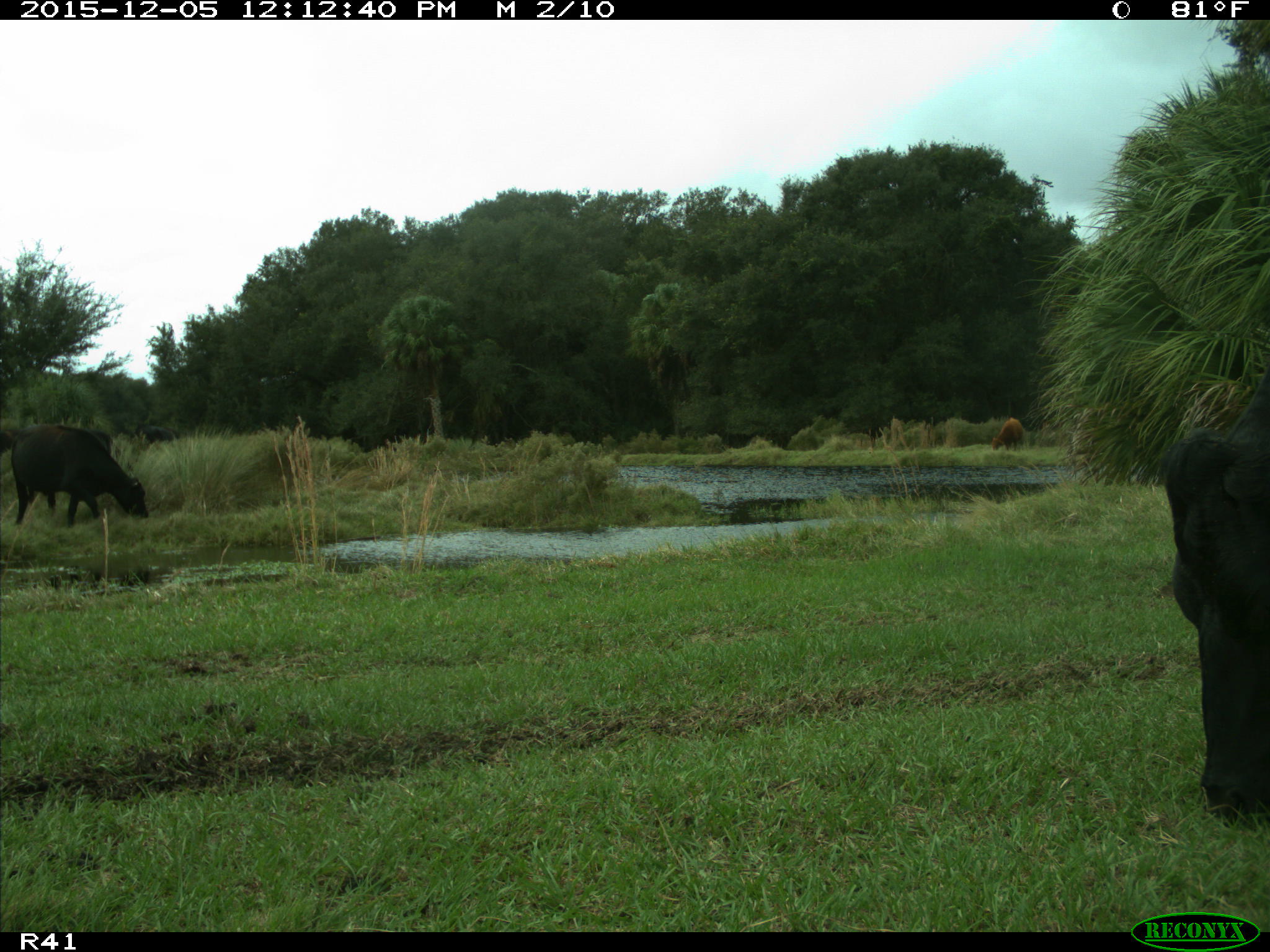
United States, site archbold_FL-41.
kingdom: Animalia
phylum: Chordata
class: Mammalia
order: Artiodactyla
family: Bovidae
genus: Bos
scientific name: Bos taurus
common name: domestic cow